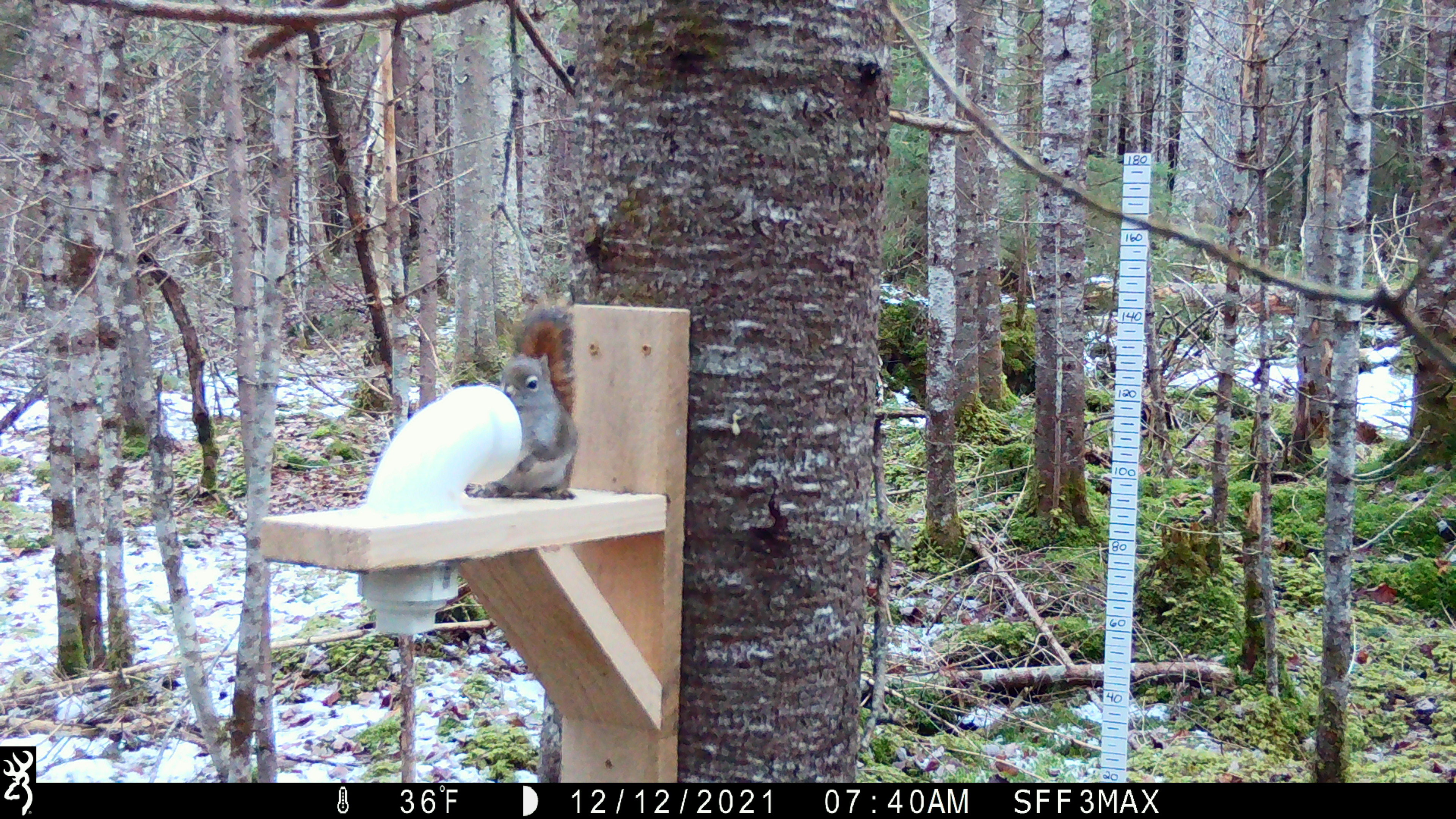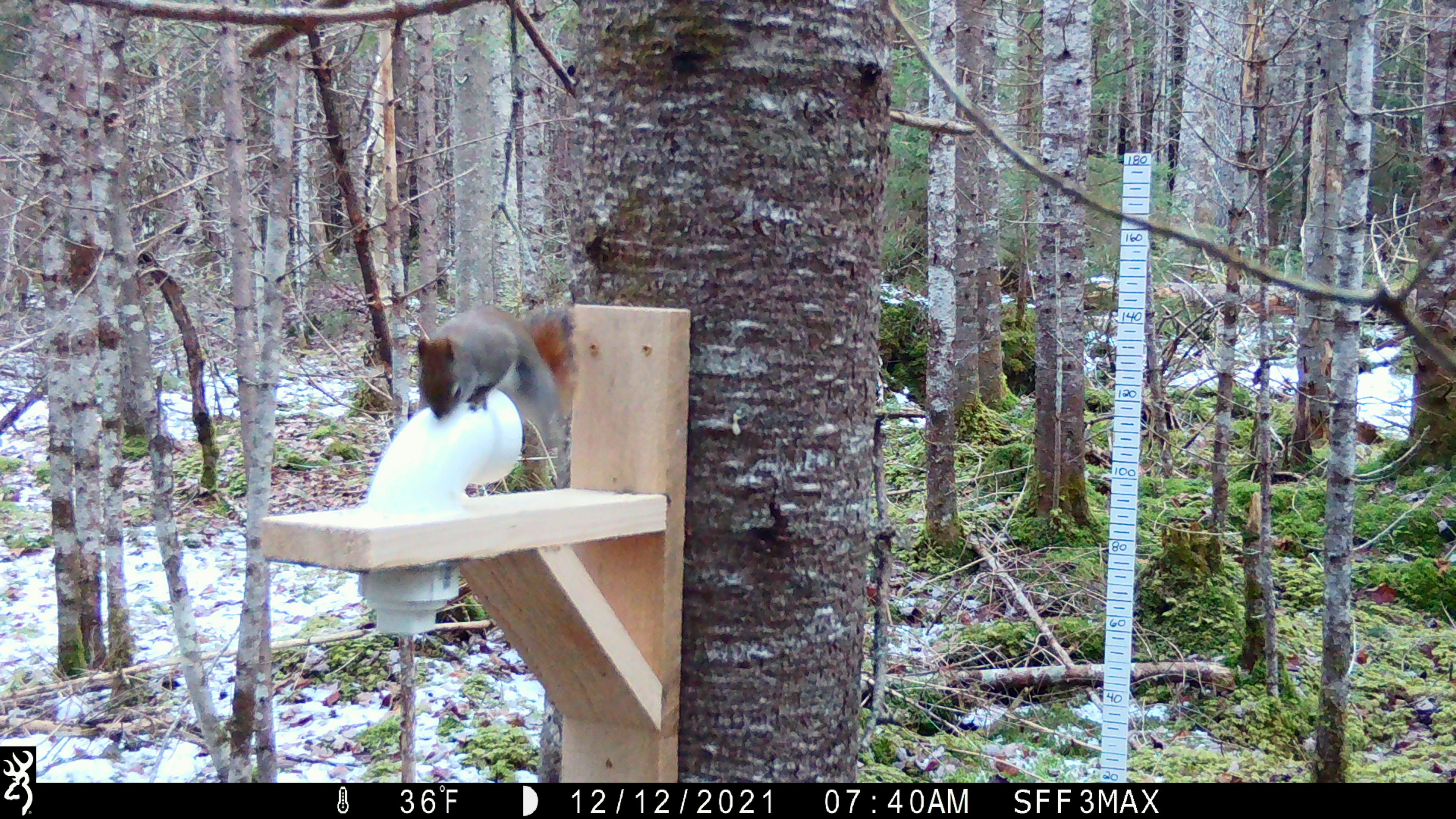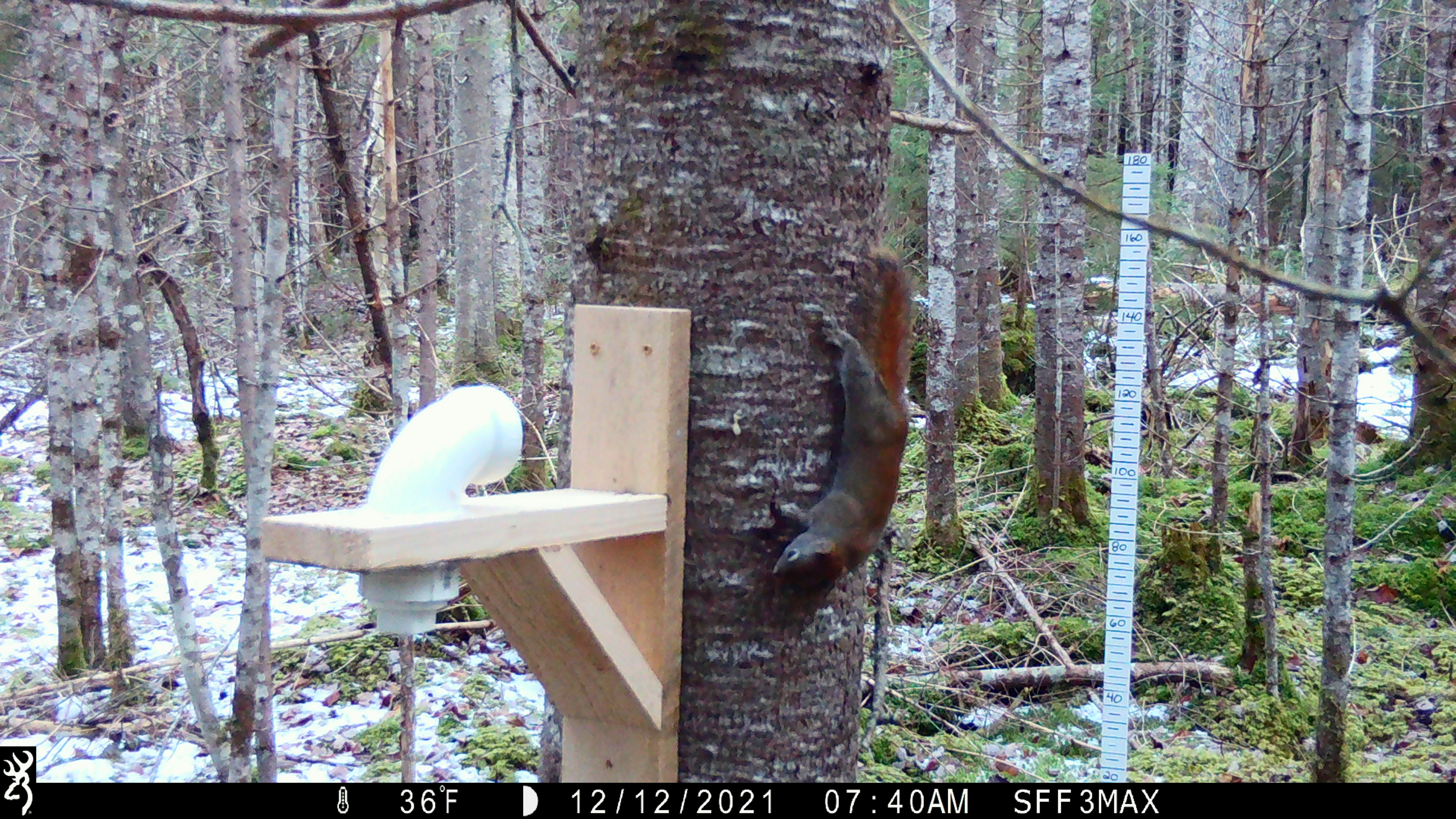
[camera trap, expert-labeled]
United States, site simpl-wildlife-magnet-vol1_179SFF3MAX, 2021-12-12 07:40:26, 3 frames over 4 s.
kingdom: Animalia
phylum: Chordata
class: Mammalia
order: Rodentia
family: Sciuridae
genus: Tamiasciurus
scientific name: Tamiasciurus hudsonicus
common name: red squirrel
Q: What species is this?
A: Red squirrel (Tamiasciurus hudsonicus).